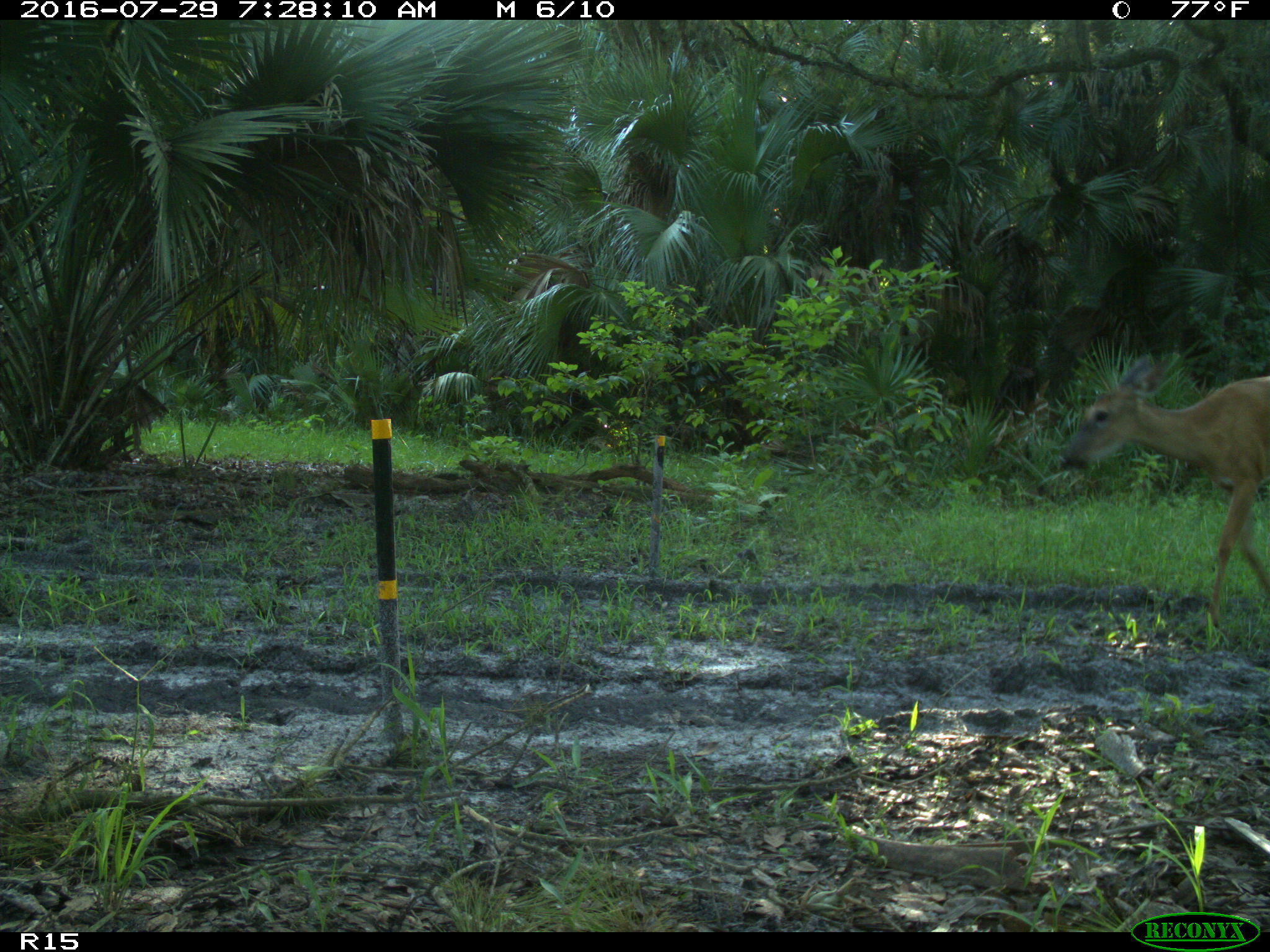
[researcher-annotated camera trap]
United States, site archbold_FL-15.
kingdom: Animalia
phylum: Chordata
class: Mammalia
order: Artiodactyla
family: Cervidae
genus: Odocoileus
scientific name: Odocoileus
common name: deer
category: unidentified deer